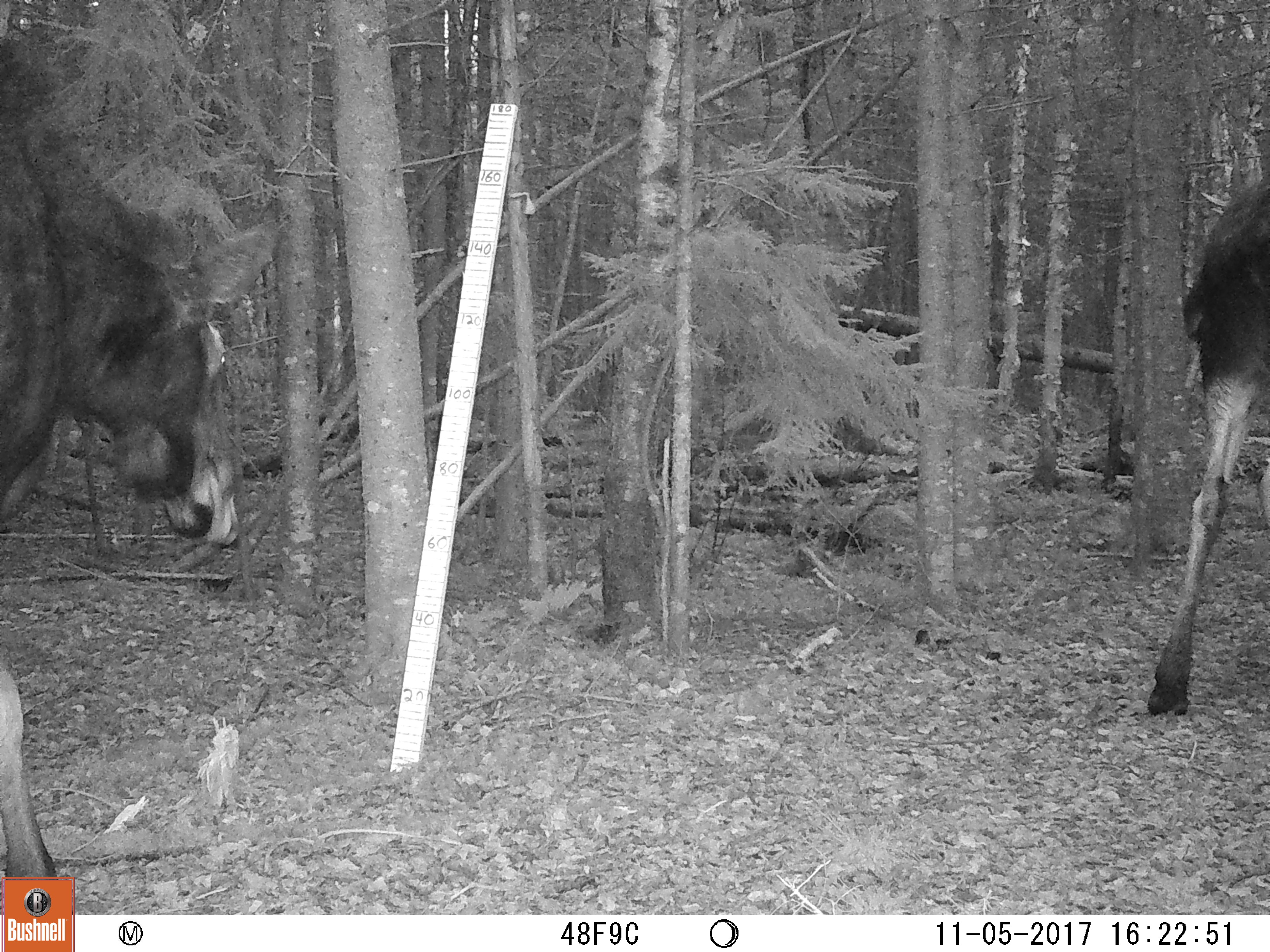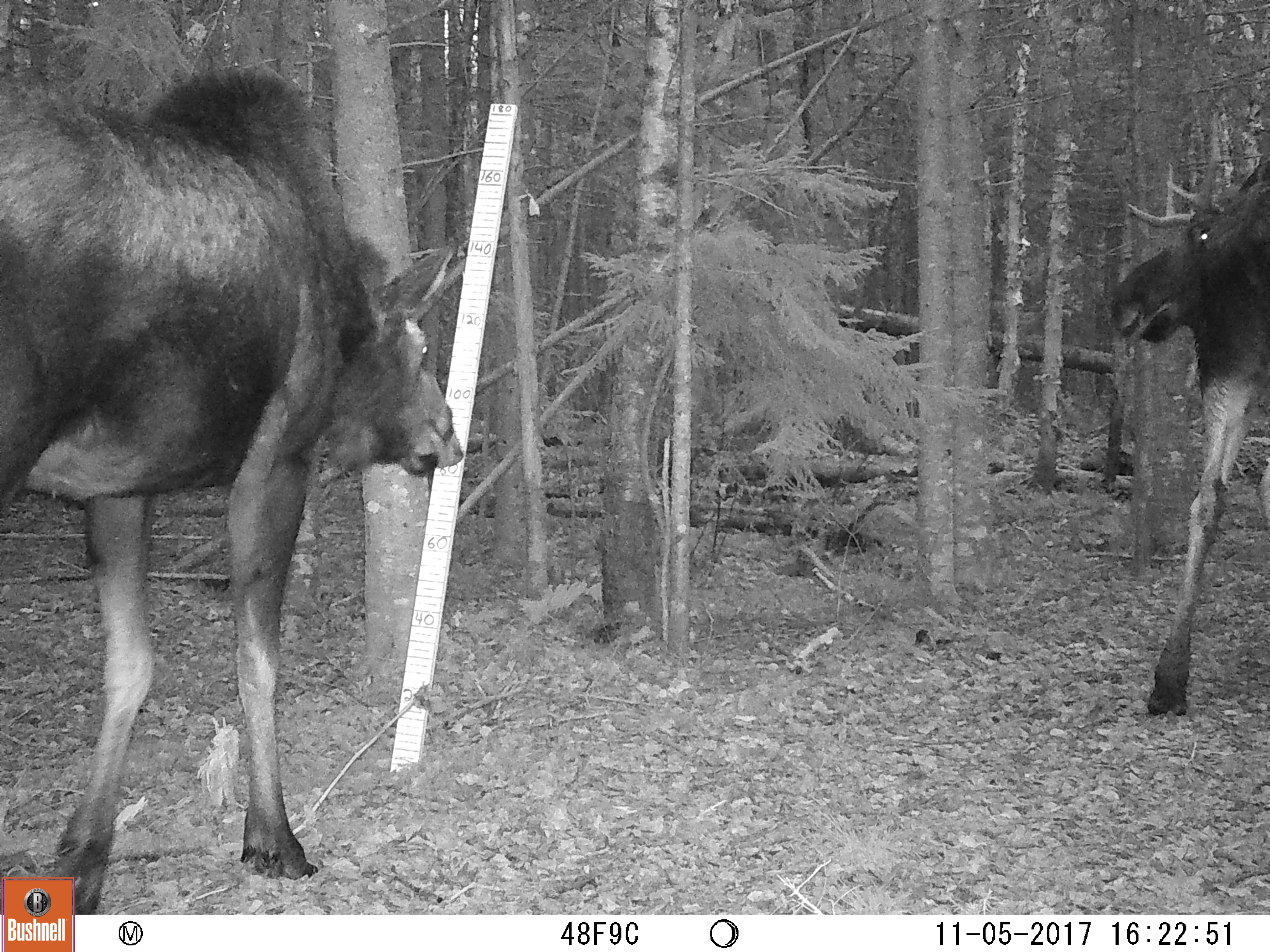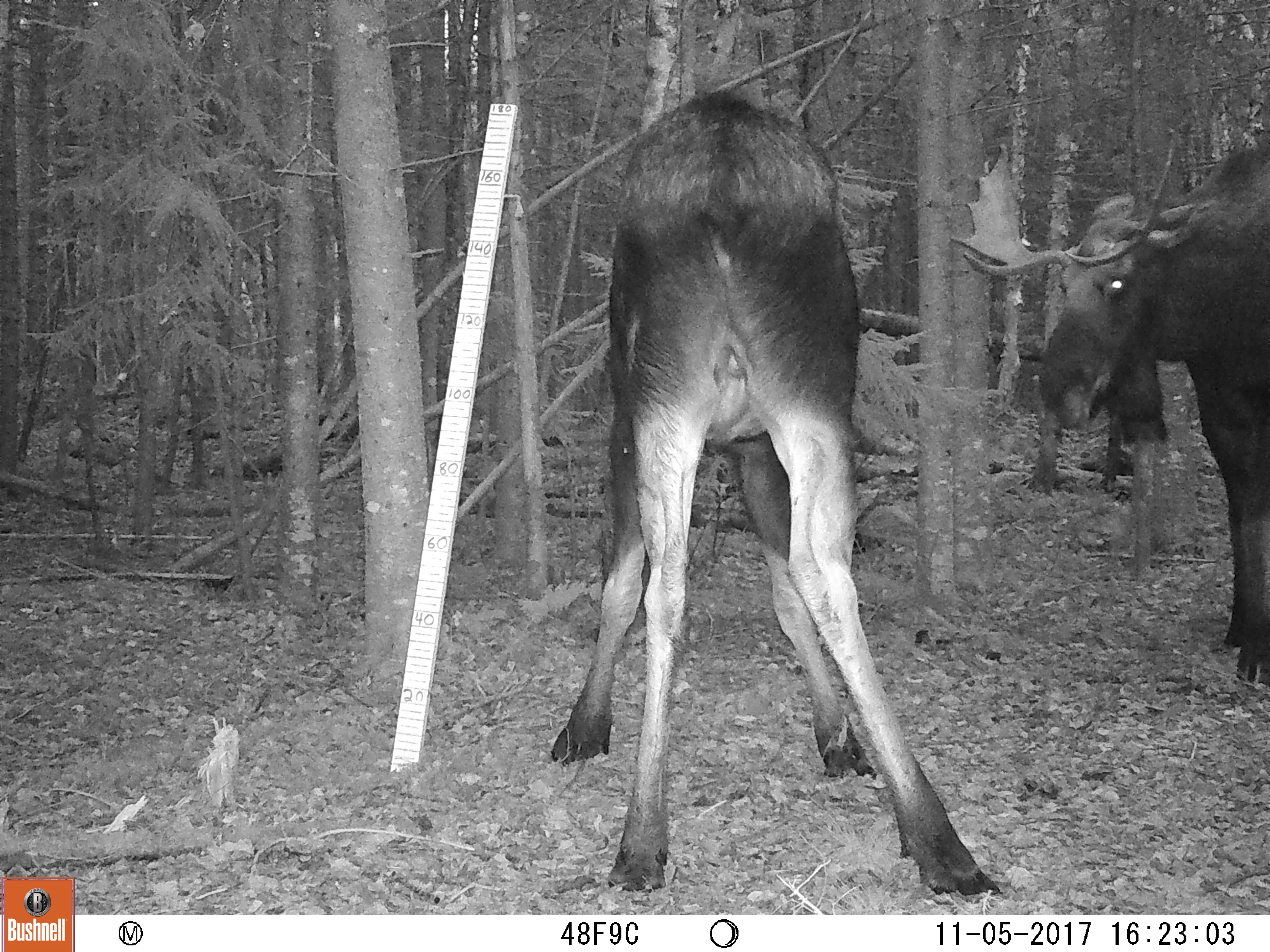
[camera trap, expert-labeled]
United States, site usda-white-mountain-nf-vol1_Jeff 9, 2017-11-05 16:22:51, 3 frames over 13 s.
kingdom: Animalia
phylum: Chordata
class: Mammalia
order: Artiodactyla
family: Cervidae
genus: Alces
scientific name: Alces alces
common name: moose